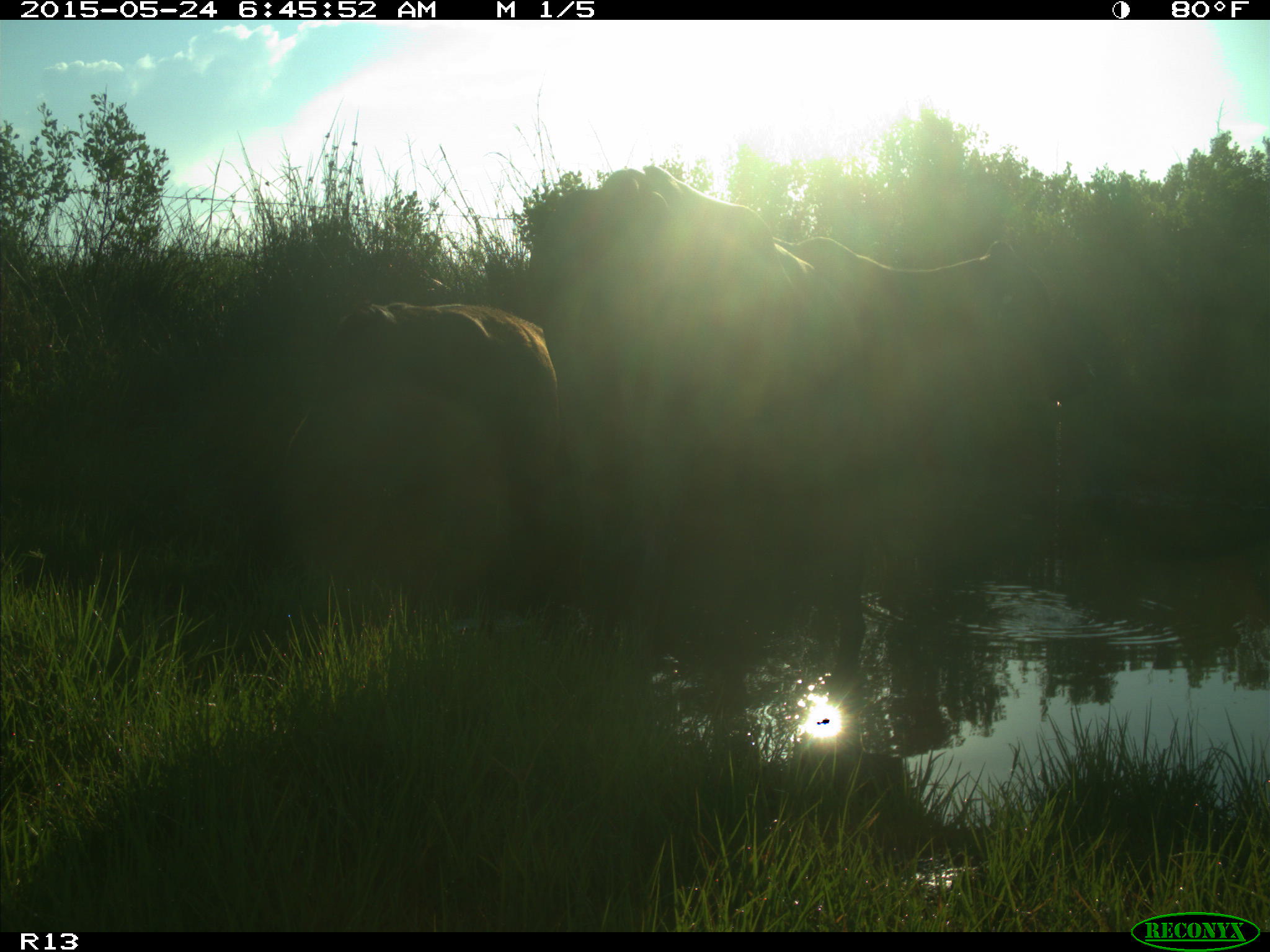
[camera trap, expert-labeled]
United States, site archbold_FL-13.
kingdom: Animalia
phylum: Chordata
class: Mammalia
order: Artiodactyla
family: Bovidae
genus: Bos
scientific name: Bos taurus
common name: domestic cow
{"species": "Bos taurus (domestic cow)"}